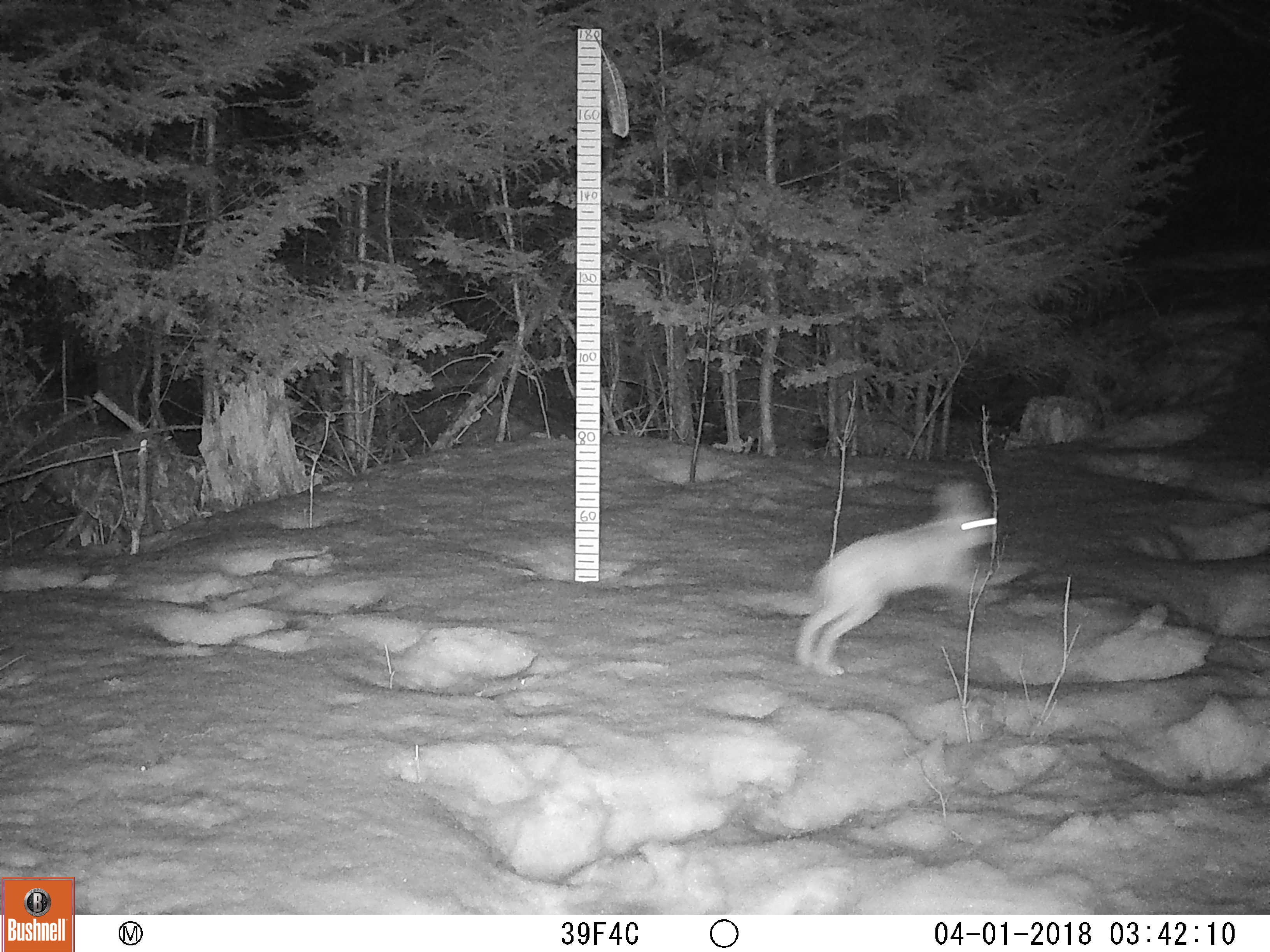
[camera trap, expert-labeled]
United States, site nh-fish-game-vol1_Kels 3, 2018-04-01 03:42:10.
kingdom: Animalia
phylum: Chordata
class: Mammalia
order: Lagomorpha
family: Leporidae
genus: Lepus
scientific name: Lepus americanus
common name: snowshoe hare